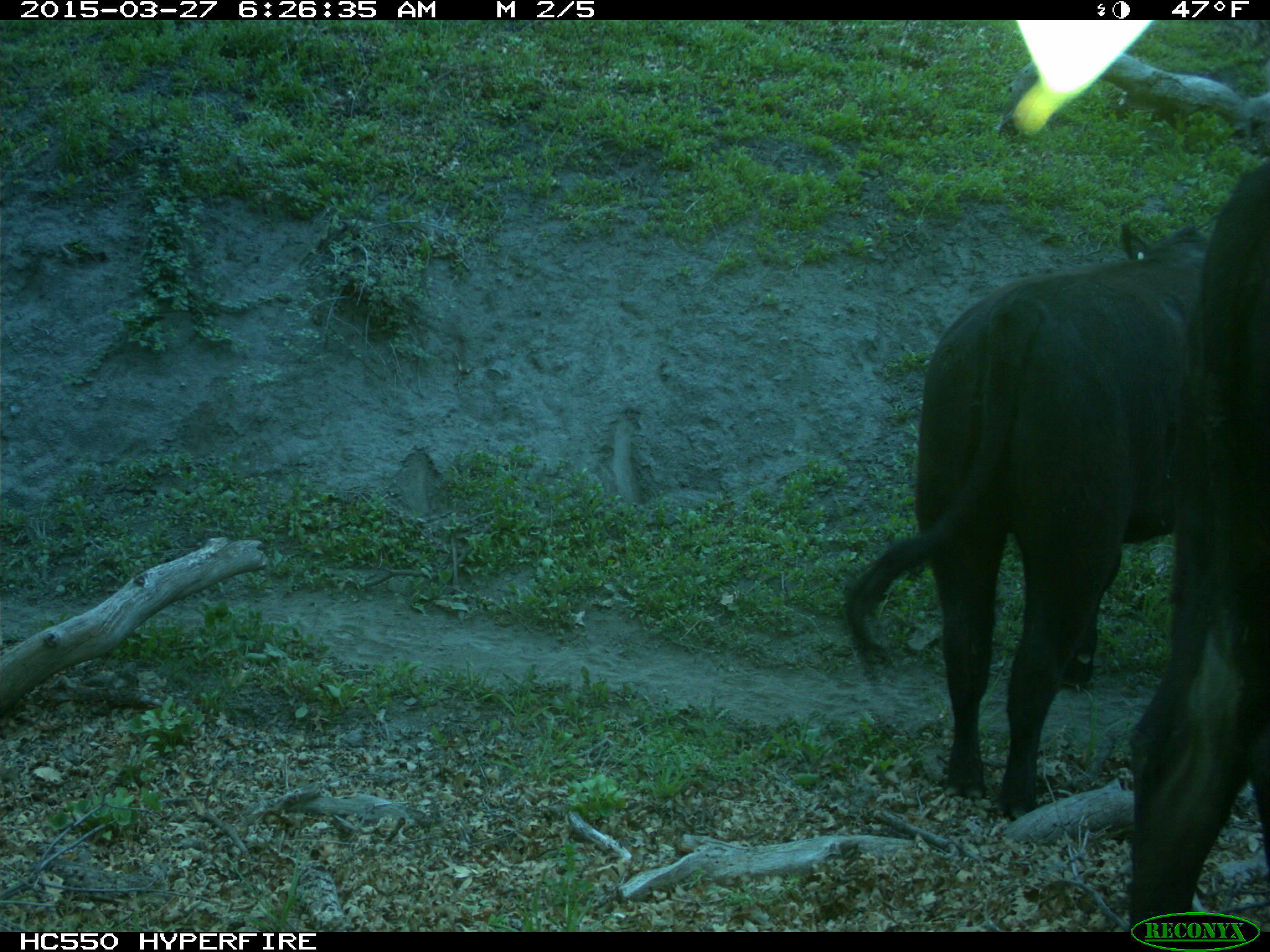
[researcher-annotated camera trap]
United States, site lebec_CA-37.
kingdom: Animalia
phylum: Chordata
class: Mammalia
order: Artiodactyla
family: Bovidae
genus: Bos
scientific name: Bos taurus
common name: domestic cow